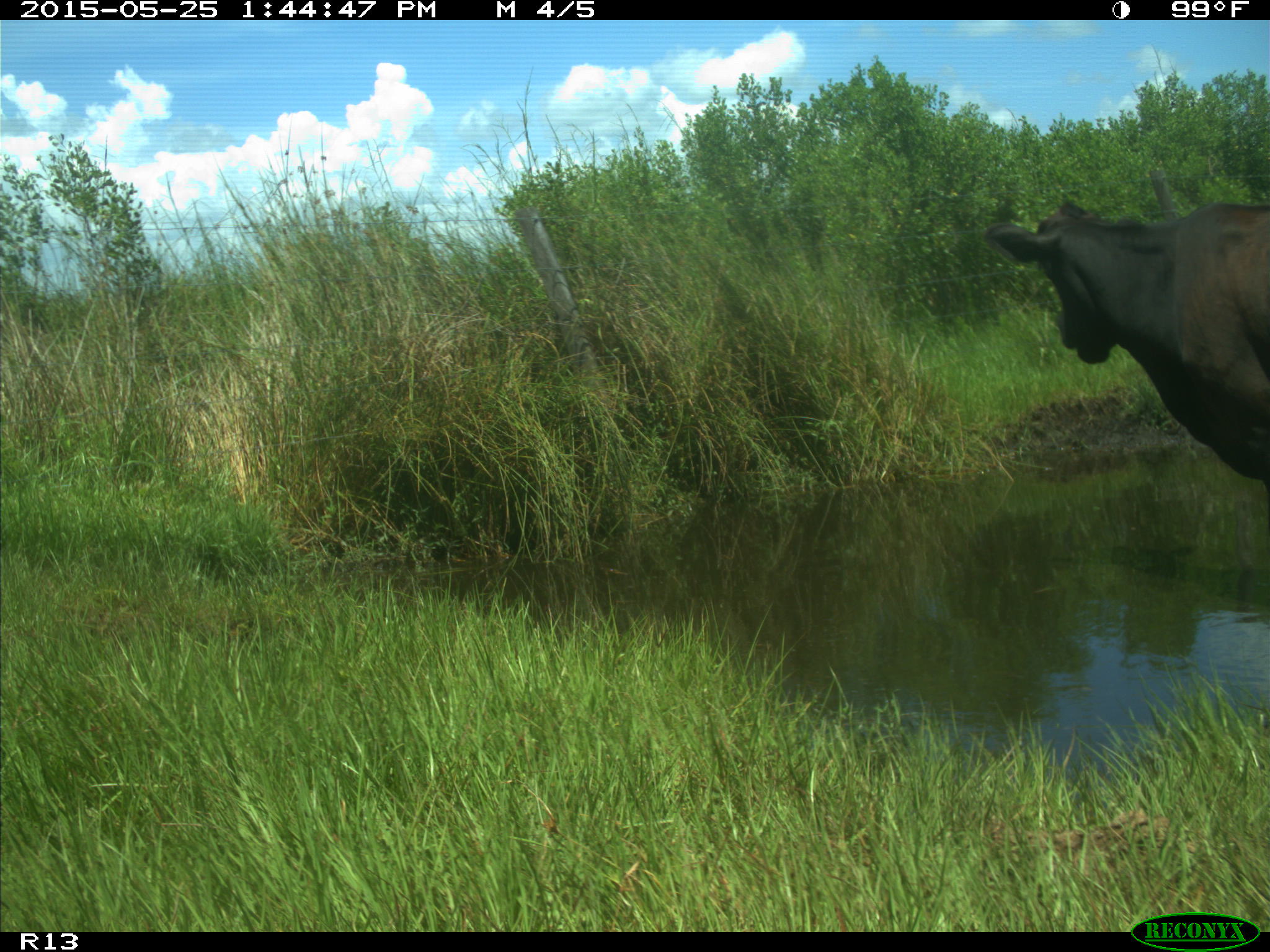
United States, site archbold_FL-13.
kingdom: Animalia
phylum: Chordata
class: Mammalia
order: Artiodactyla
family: Bovidae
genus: Bos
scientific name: Bos taurus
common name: domestic cow